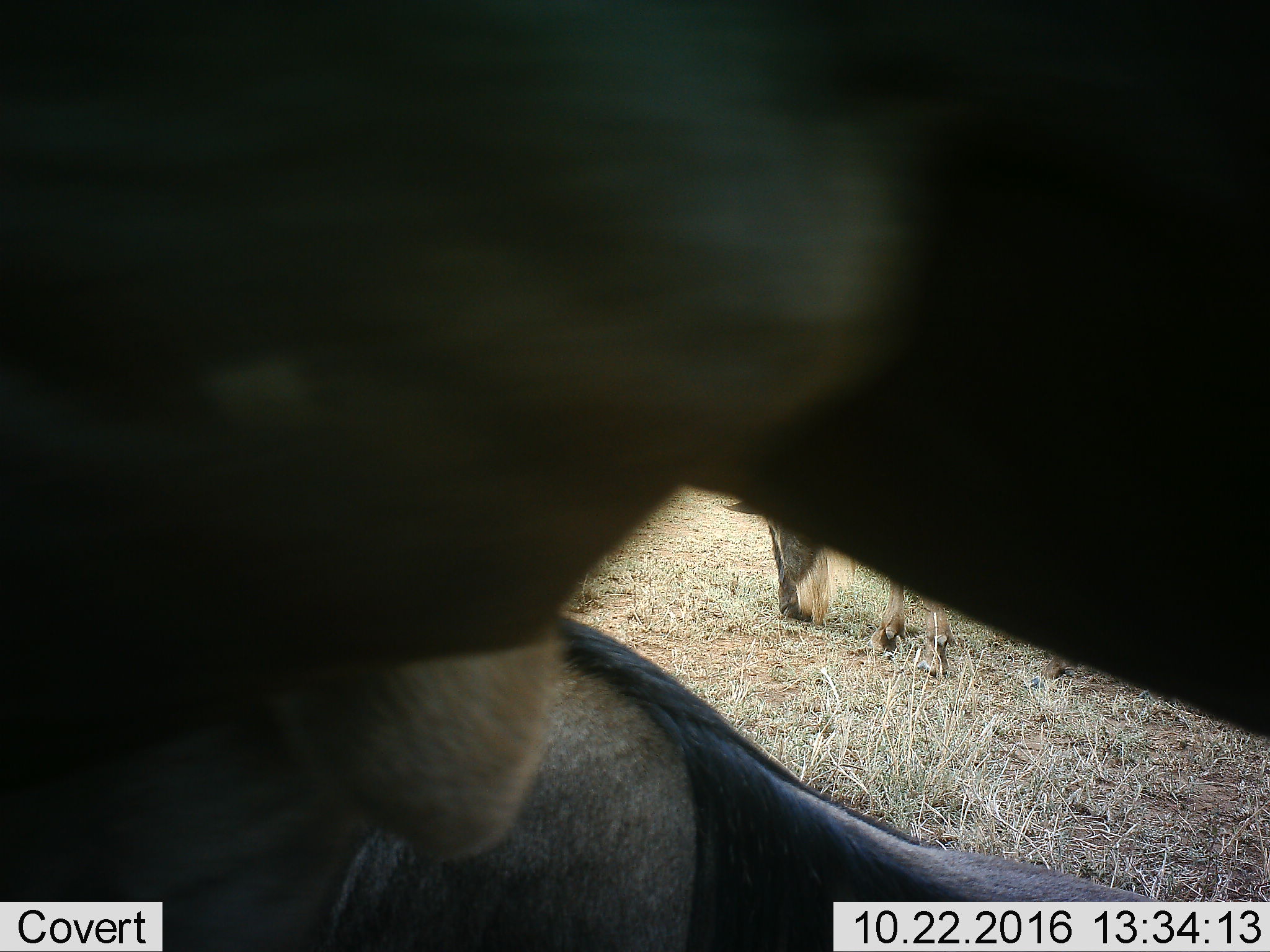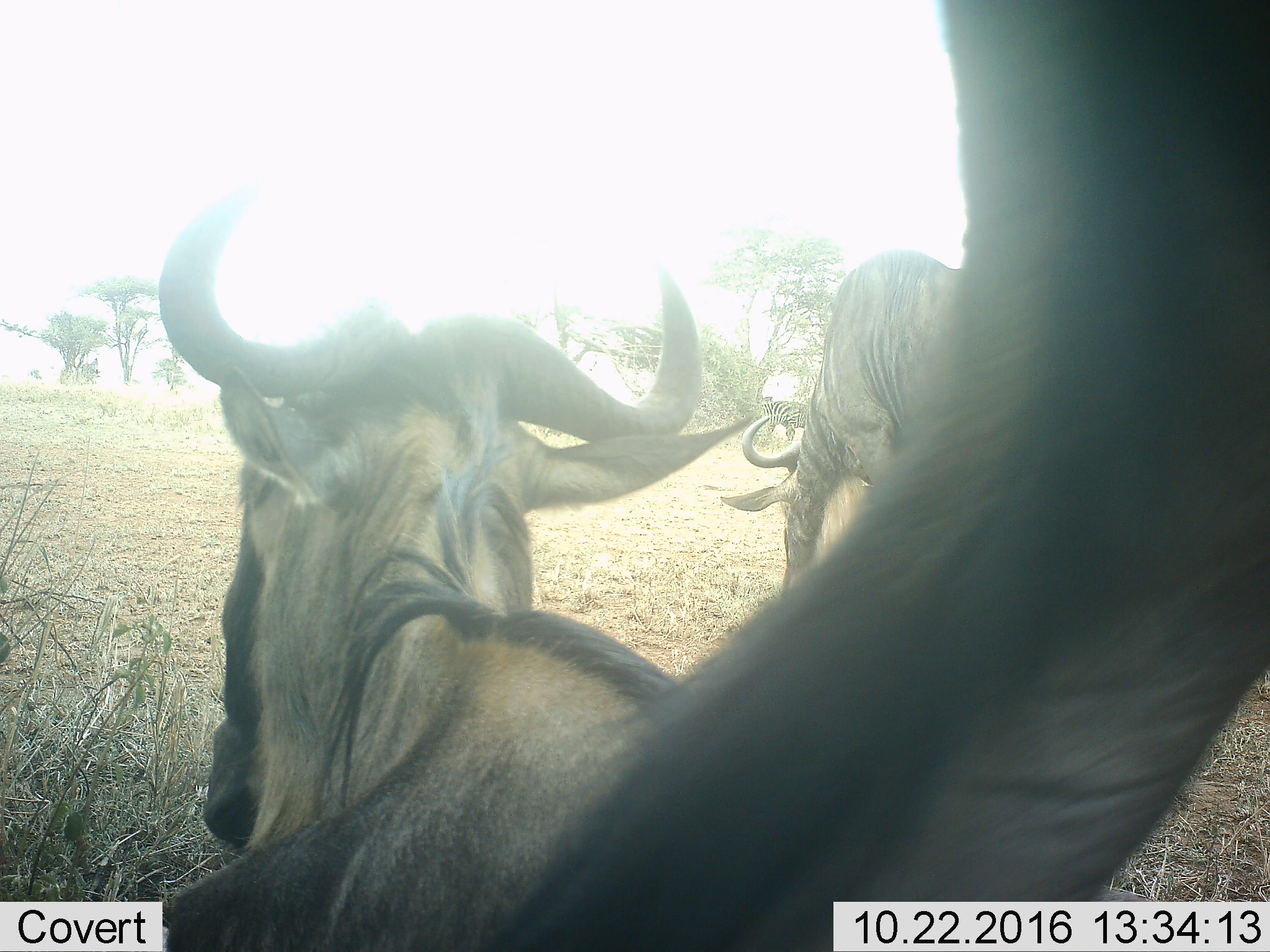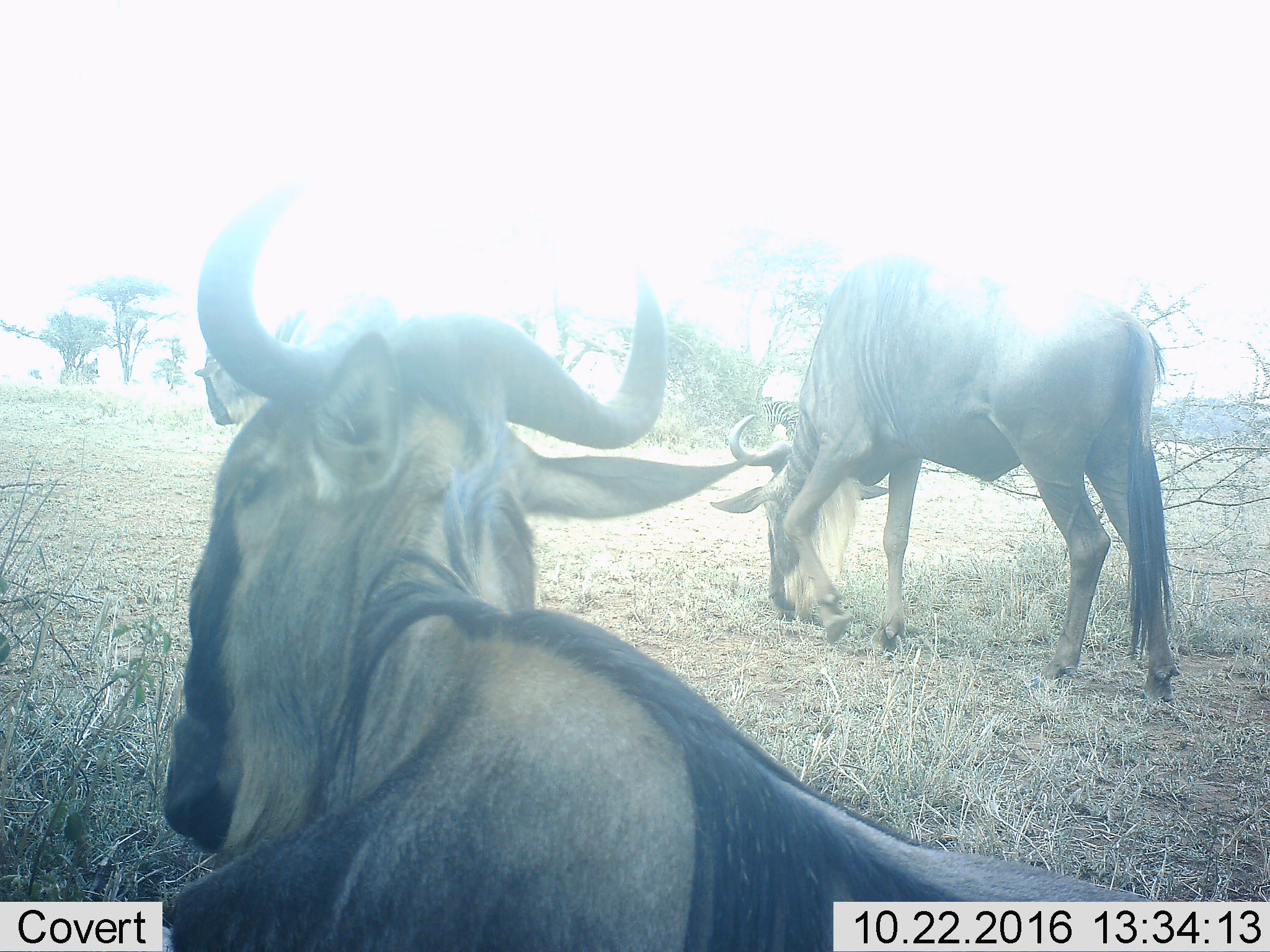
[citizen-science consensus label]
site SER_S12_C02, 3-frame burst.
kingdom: Animalia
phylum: Chordata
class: Mammalia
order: Artiodactyla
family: Bovidae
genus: Connochaetes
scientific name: Connochaetes taurinus taurinus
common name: blue wildebeest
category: wildebeestblue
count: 4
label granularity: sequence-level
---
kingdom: Animalia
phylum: Chordata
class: Mammalia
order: Perissodactyla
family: Equidae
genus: Equus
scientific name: Equus quagga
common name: plains zebra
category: zebraplains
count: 1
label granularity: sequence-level